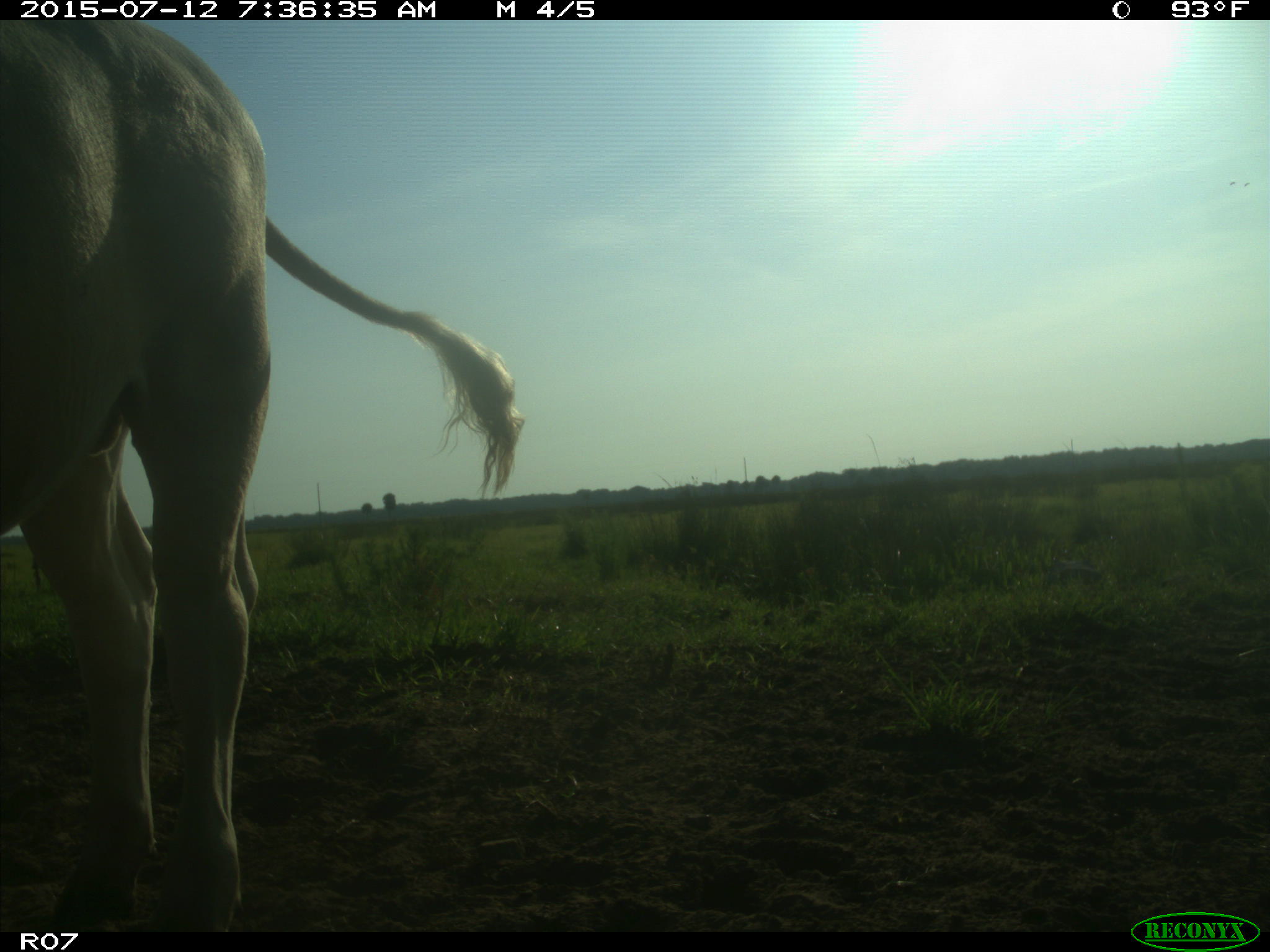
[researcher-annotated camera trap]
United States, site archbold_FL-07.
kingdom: Animalia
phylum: Chordata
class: Mammalia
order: Artiodactyla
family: Bovidae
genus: Bos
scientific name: Bos taurus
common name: domestic cow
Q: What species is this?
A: Bos taurus (domestic cow).